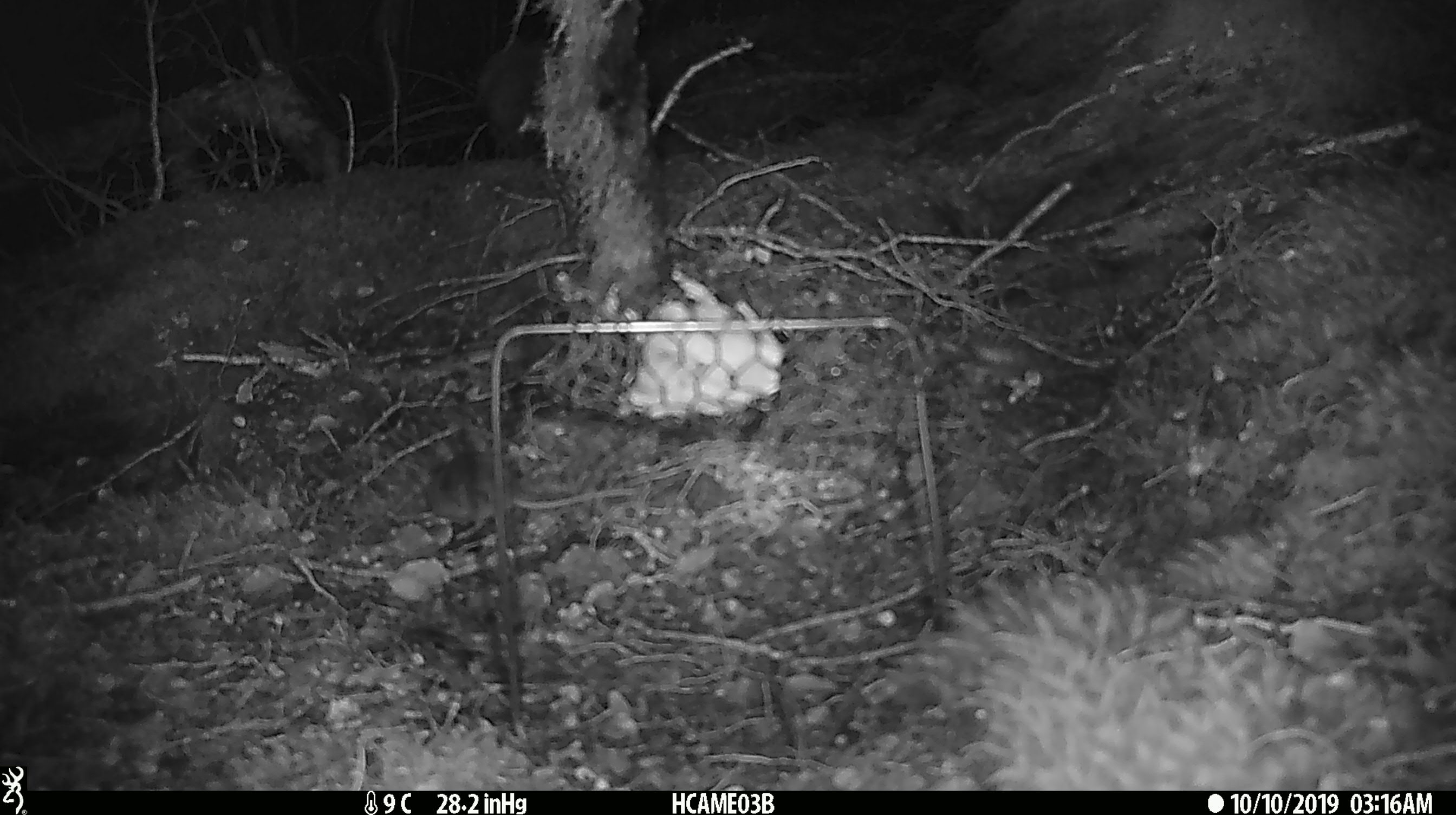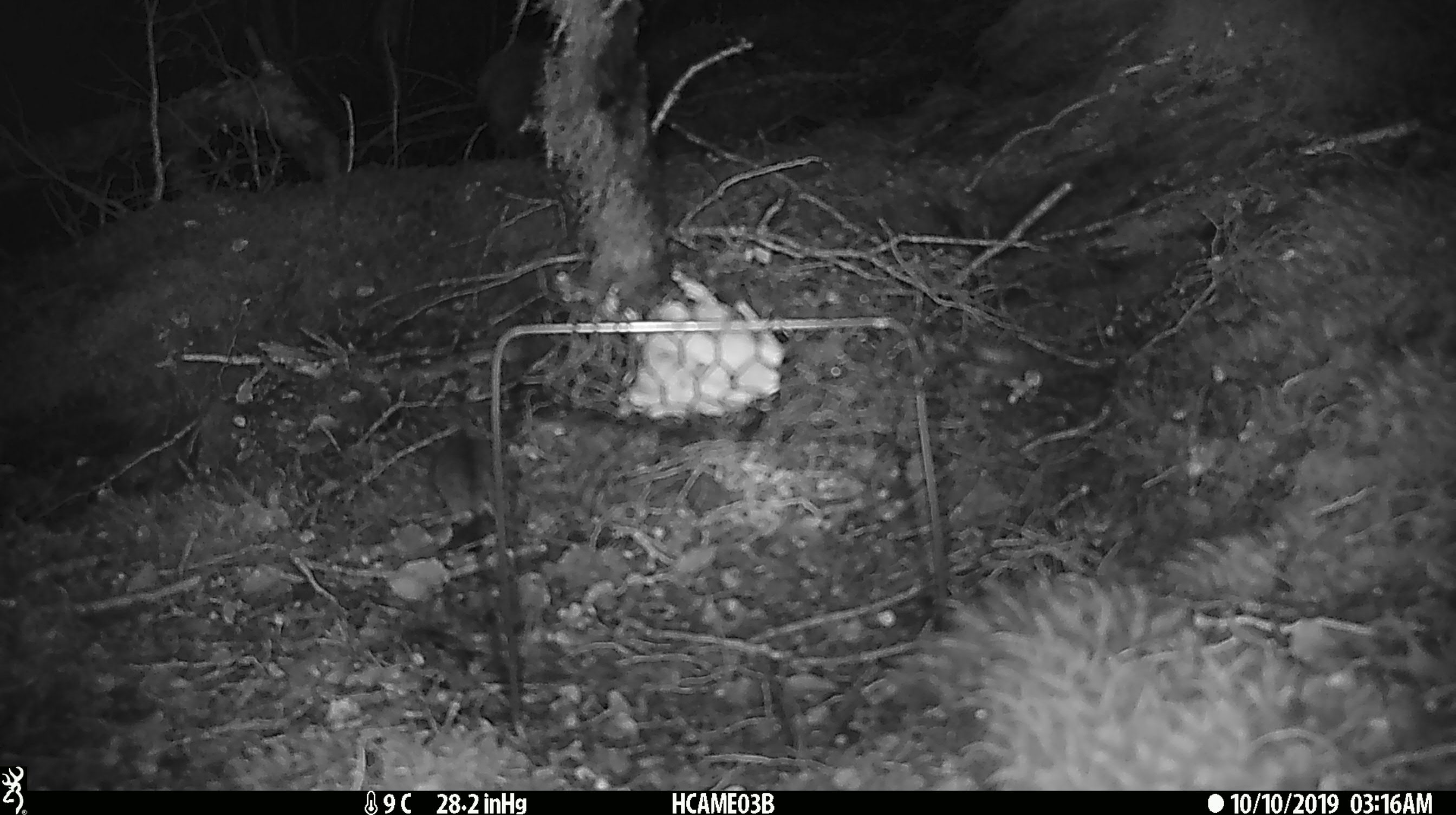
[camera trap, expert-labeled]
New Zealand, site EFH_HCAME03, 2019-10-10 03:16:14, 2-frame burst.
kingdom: Animalia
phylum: Chordata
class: Mammalia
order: Rodentia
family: Muridae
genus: Mus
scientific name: Mus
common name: mouse